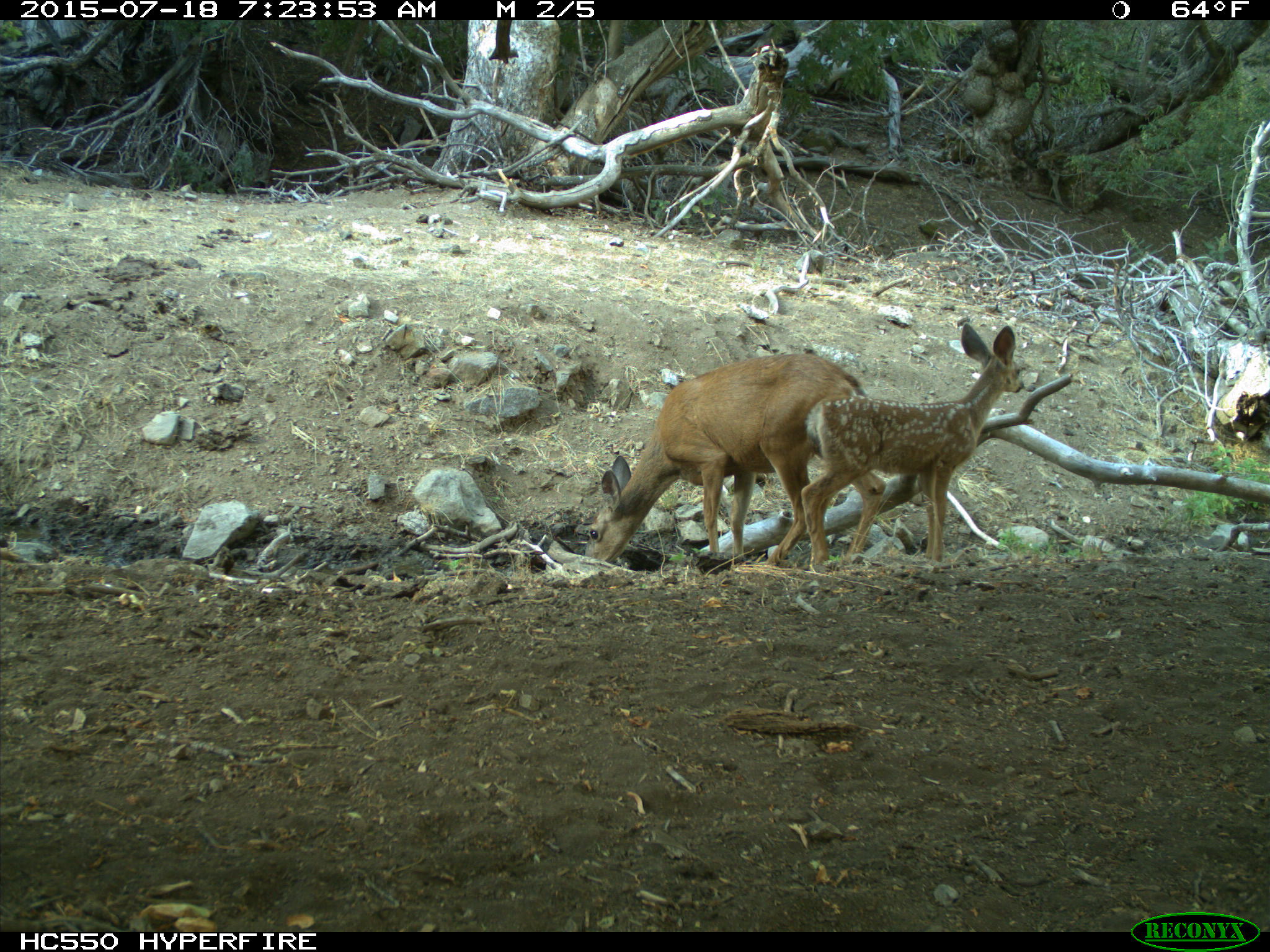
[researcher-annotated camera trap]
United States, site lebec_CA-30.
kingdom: Animalia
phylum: Chordata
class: Mammalia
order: Artiodactyla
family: Cervidae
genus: Odocoileus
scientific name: Odocoileus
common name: deer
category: unidentified deer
Unidentified deer (deer) (Odocoileus).